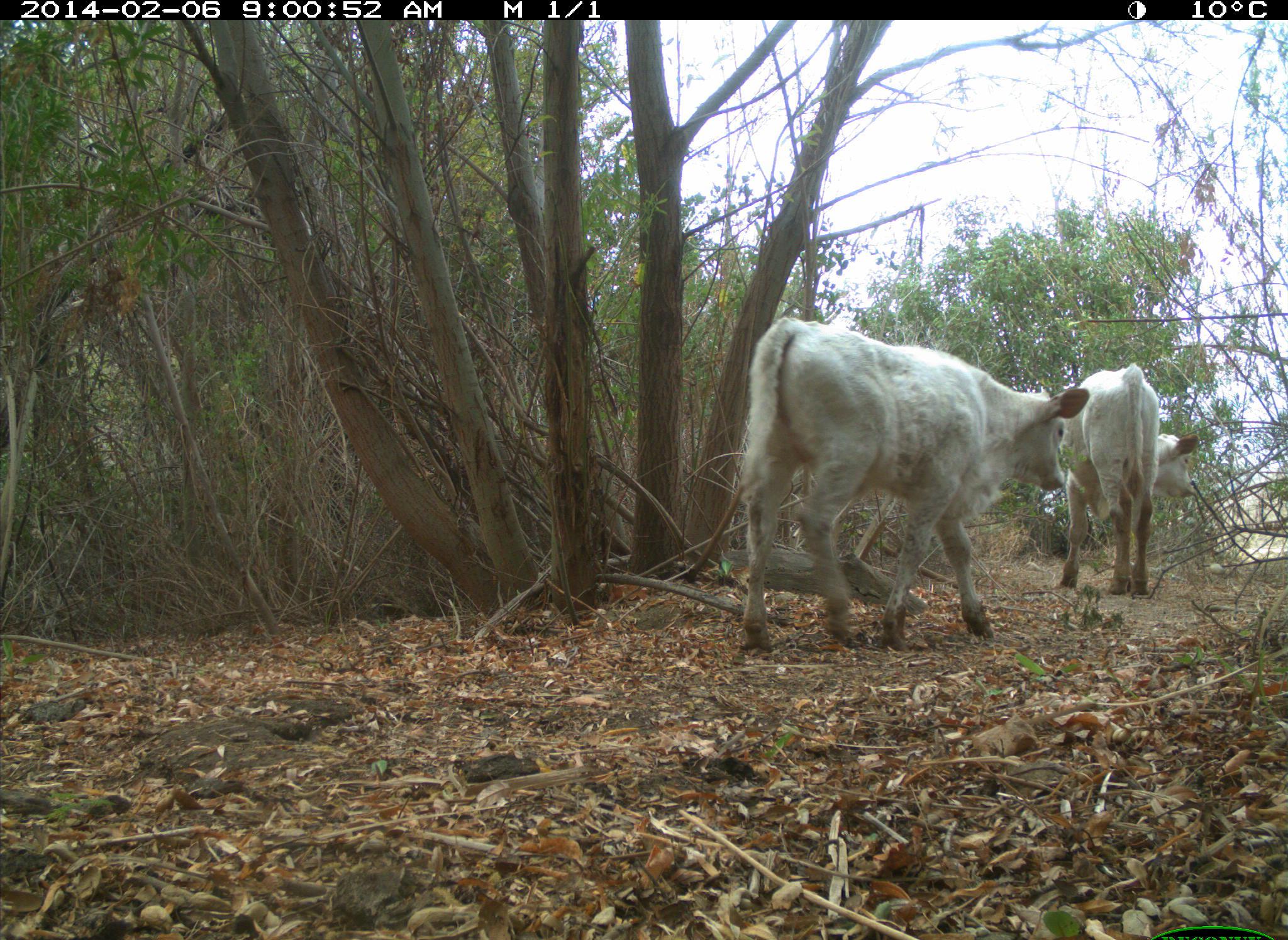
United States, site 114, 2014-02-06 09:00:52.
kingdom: Animalia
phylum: Chordata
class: Mammalia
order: Artiodactyla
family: Bovidae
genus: Bos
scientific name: Bos taurus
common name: cow